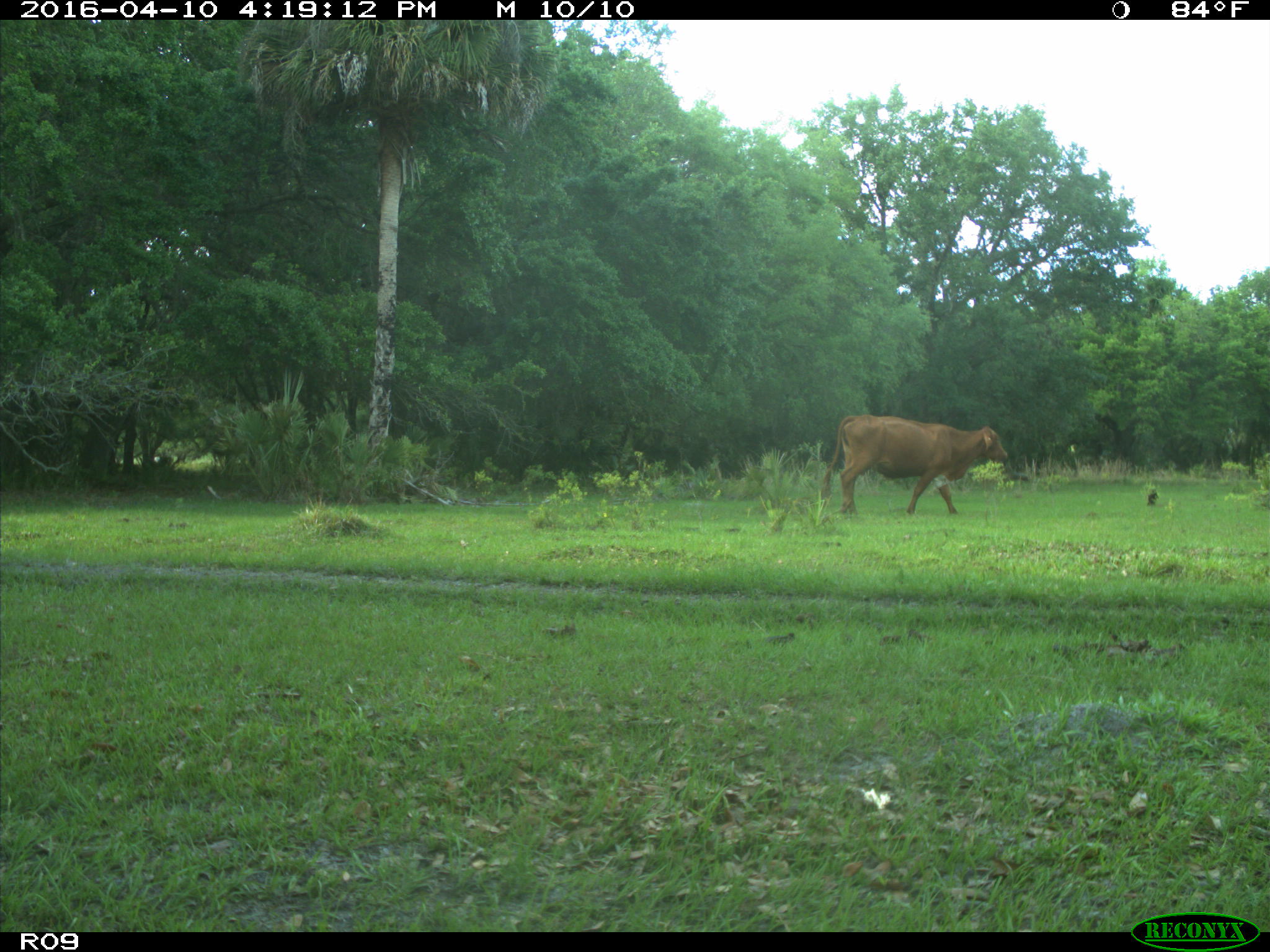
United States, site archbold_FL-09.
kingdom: Animalia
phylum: Chordata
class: Mammalia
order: Artiodactyla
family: Bovidae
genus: Bos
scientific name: Bos taurus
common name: domestic cow